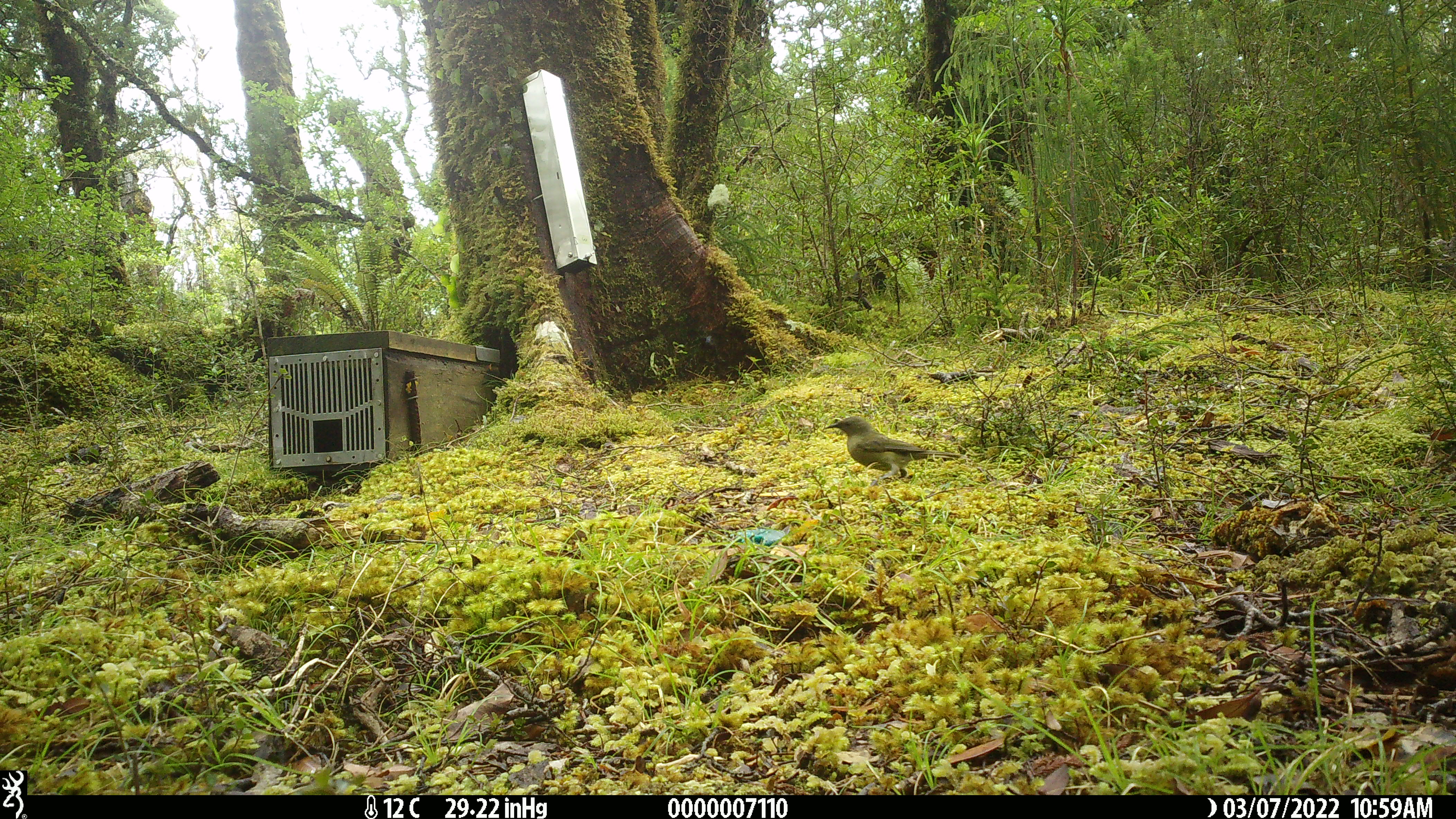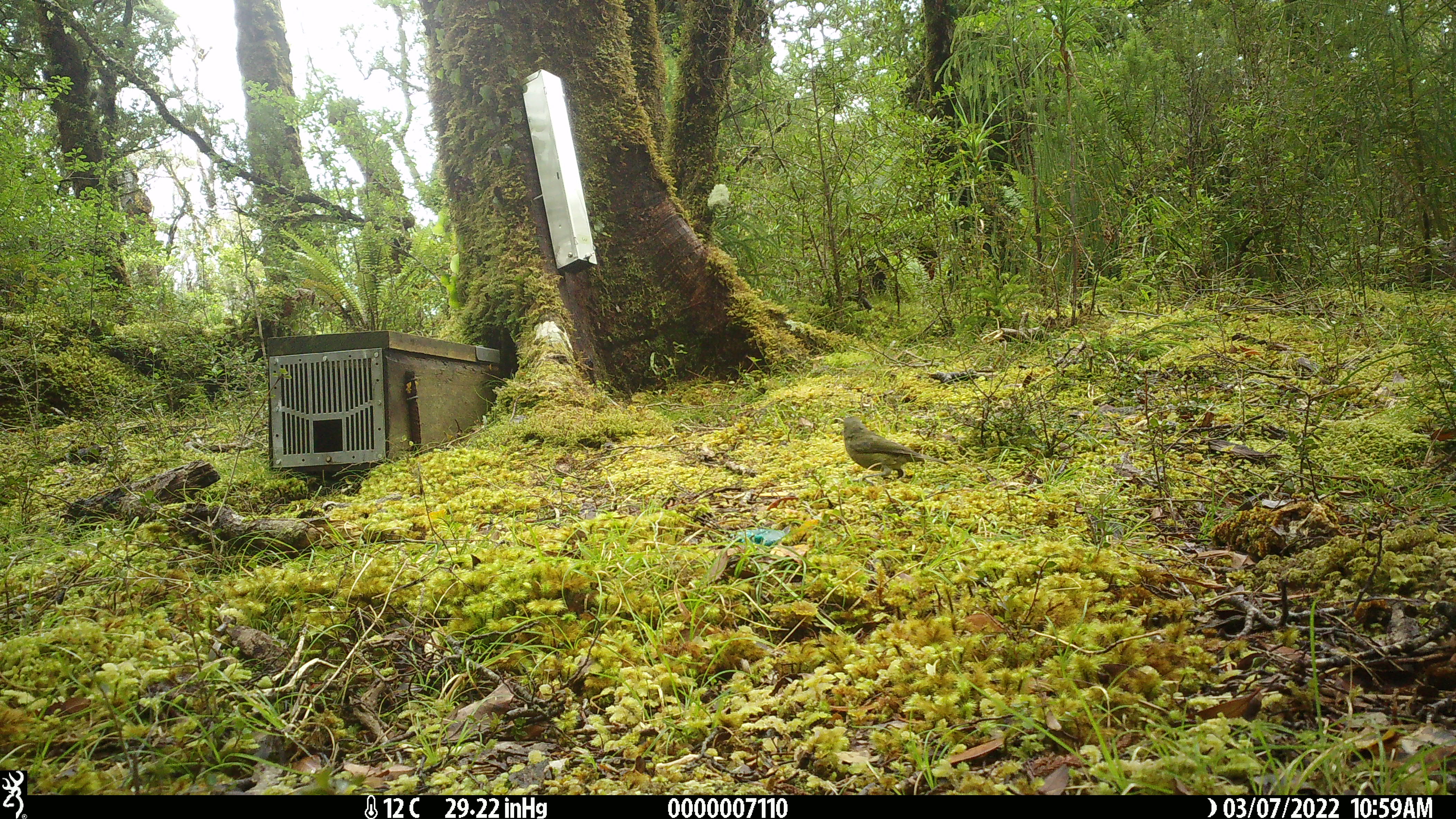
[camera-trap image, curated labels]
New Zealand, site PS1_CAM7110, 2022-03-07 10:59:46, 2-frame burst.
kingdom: Animalia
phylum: Chordata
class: Aves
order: Passeriformes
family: Meliphagidae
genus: Anthornis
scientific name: Anthornis melanura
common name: new zealand bellbird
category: bellbird